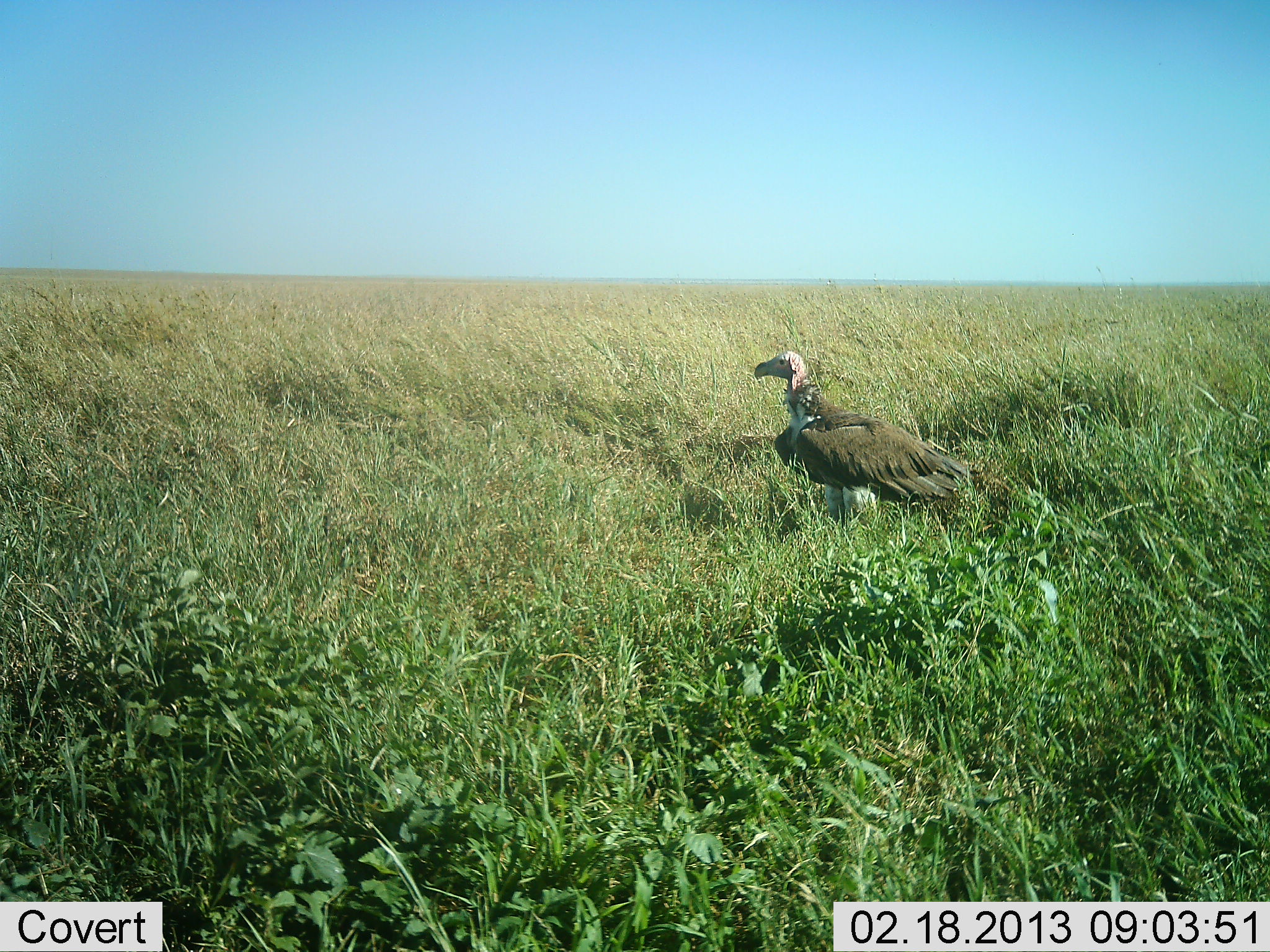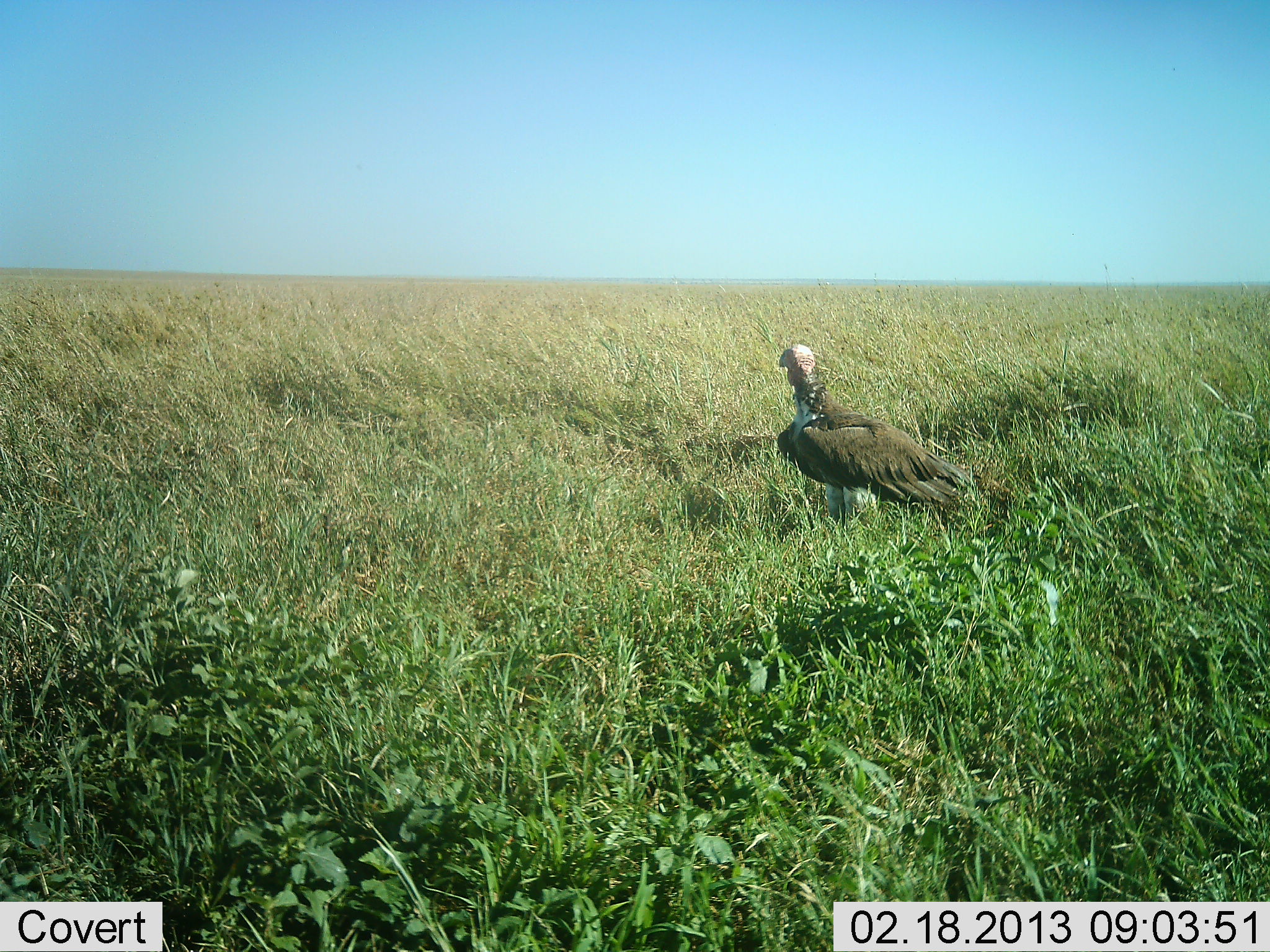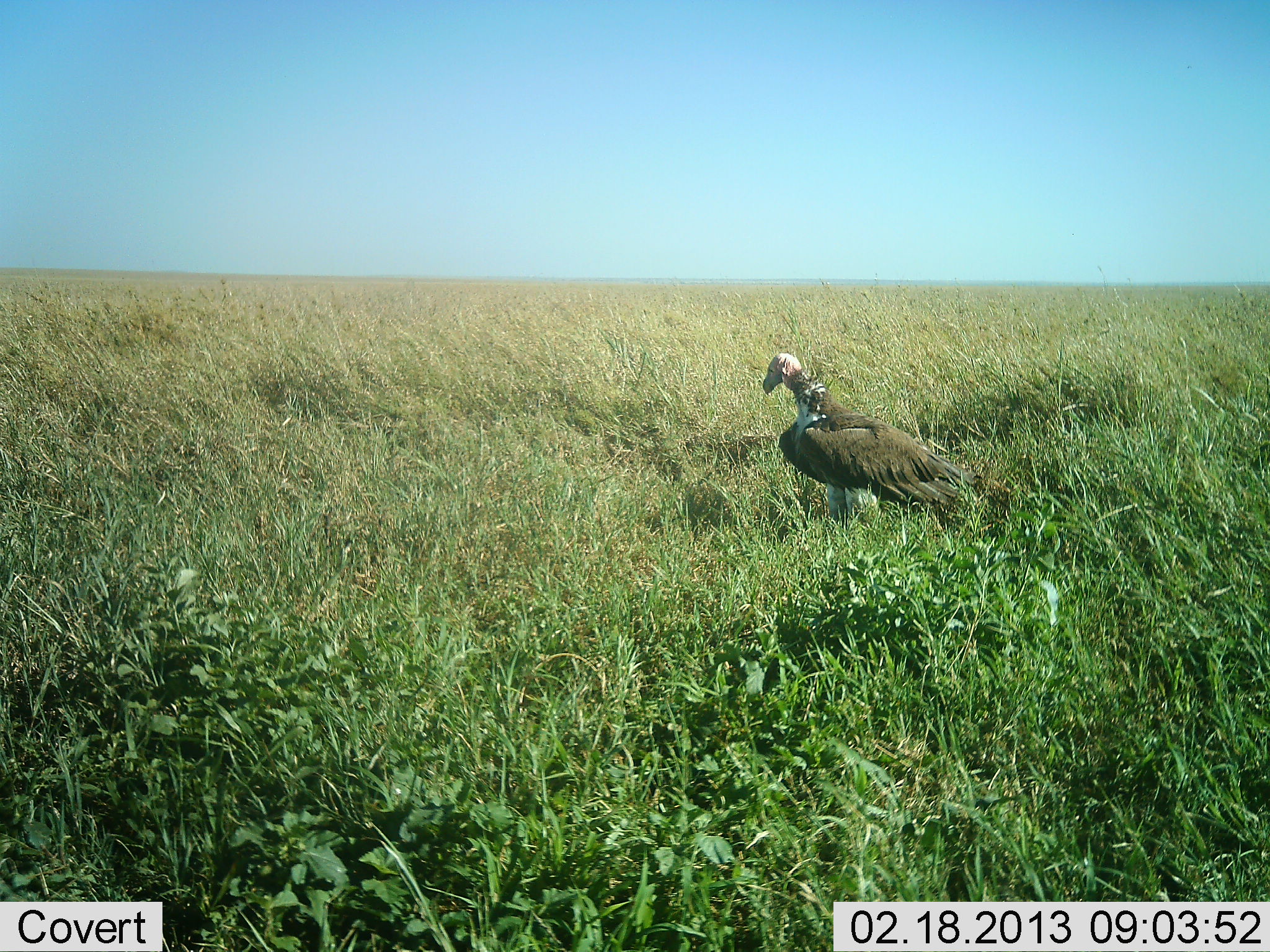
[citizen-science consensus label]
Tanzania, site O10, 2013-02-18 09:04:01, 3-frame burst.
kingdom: Animalia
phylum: Chordata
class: Aves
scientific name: Aves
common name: bird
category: otherbird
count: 1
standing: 94%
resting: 11%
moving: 0%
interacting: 0%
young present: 0%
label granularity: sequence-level